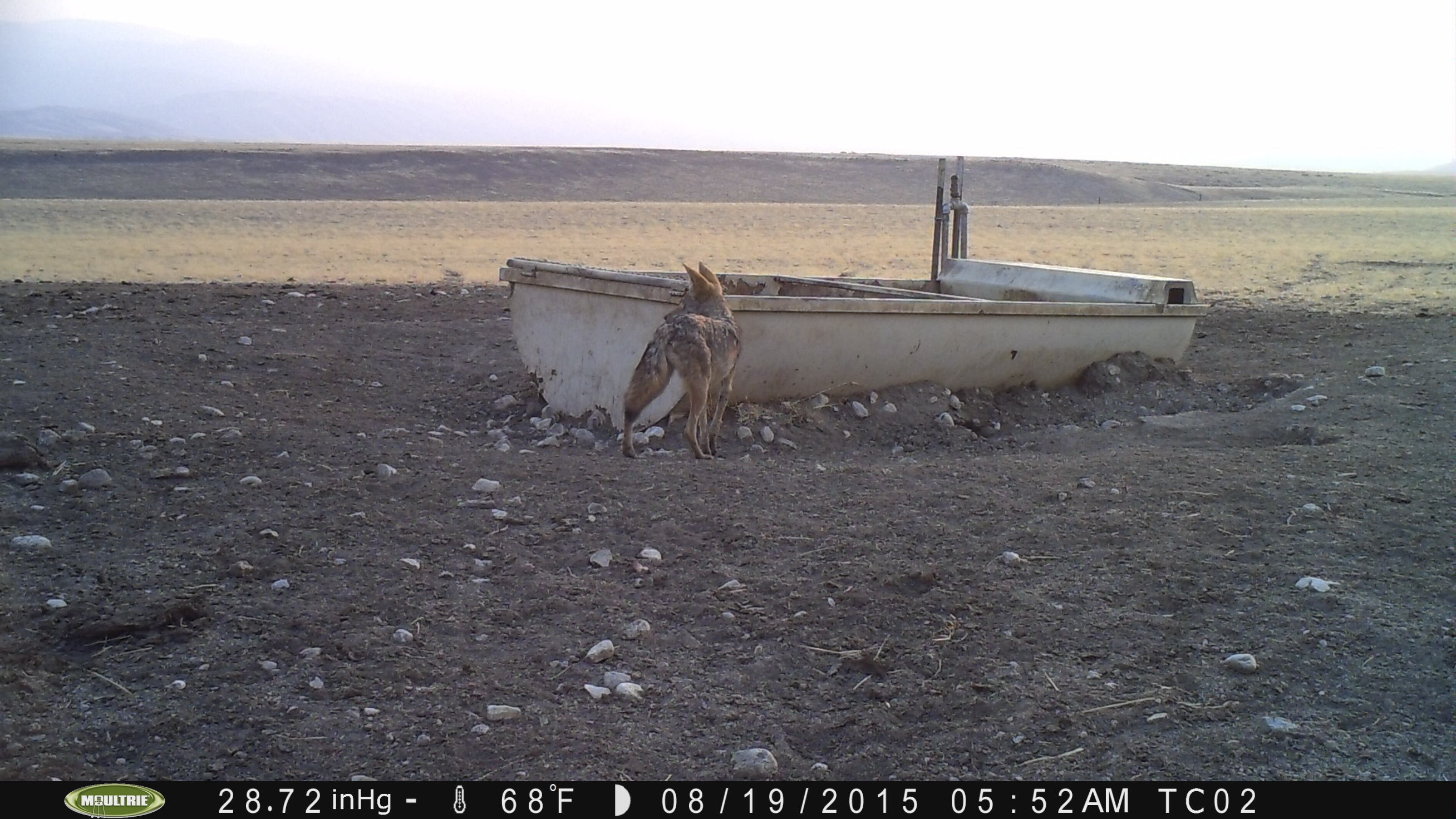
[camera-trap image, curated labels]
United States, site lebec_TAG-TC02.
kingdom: Animalia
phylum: Chordata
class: Mammalia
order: Carnivora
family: Canidae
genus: Canis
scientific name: Canis latrans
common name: coyote